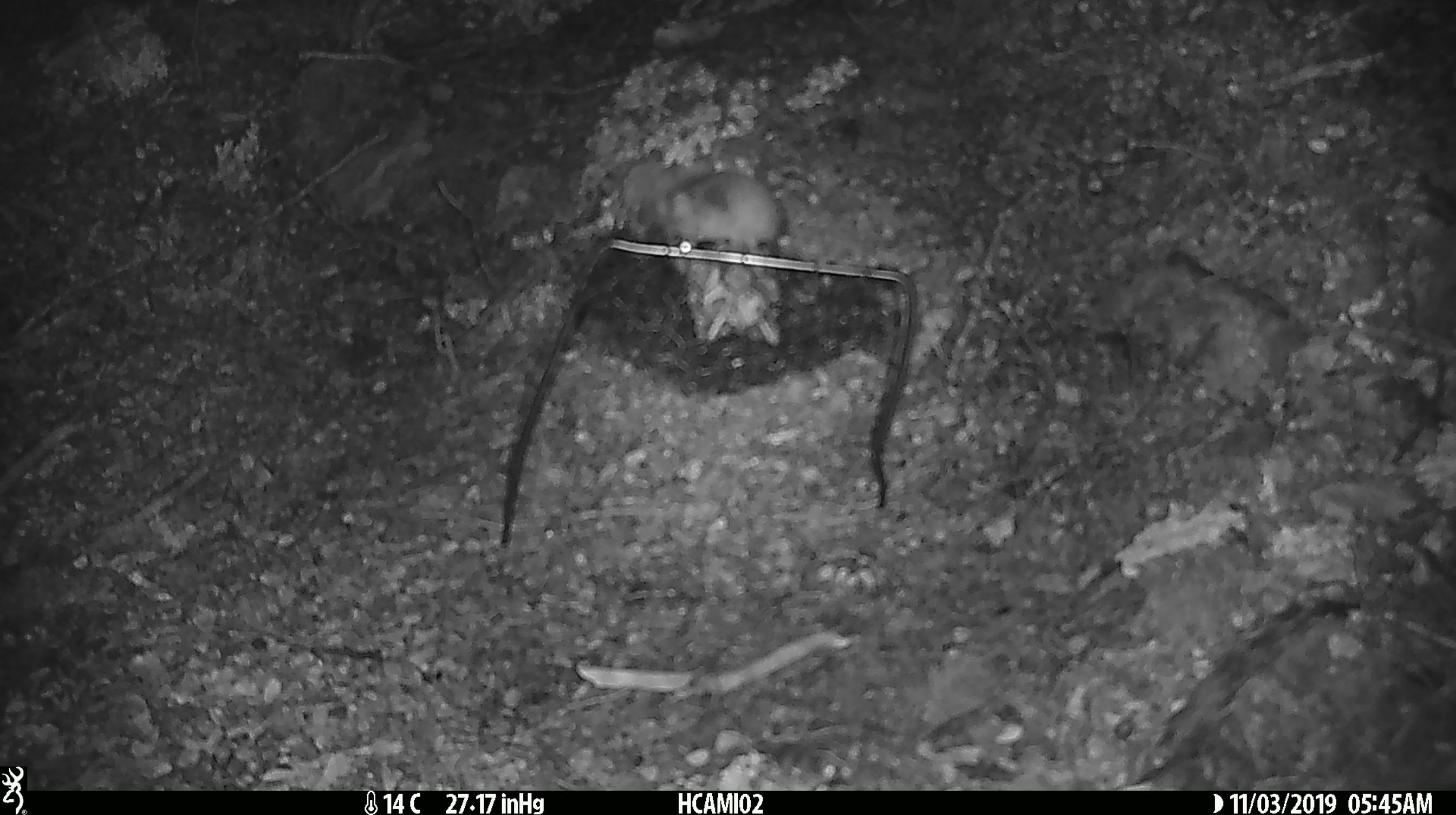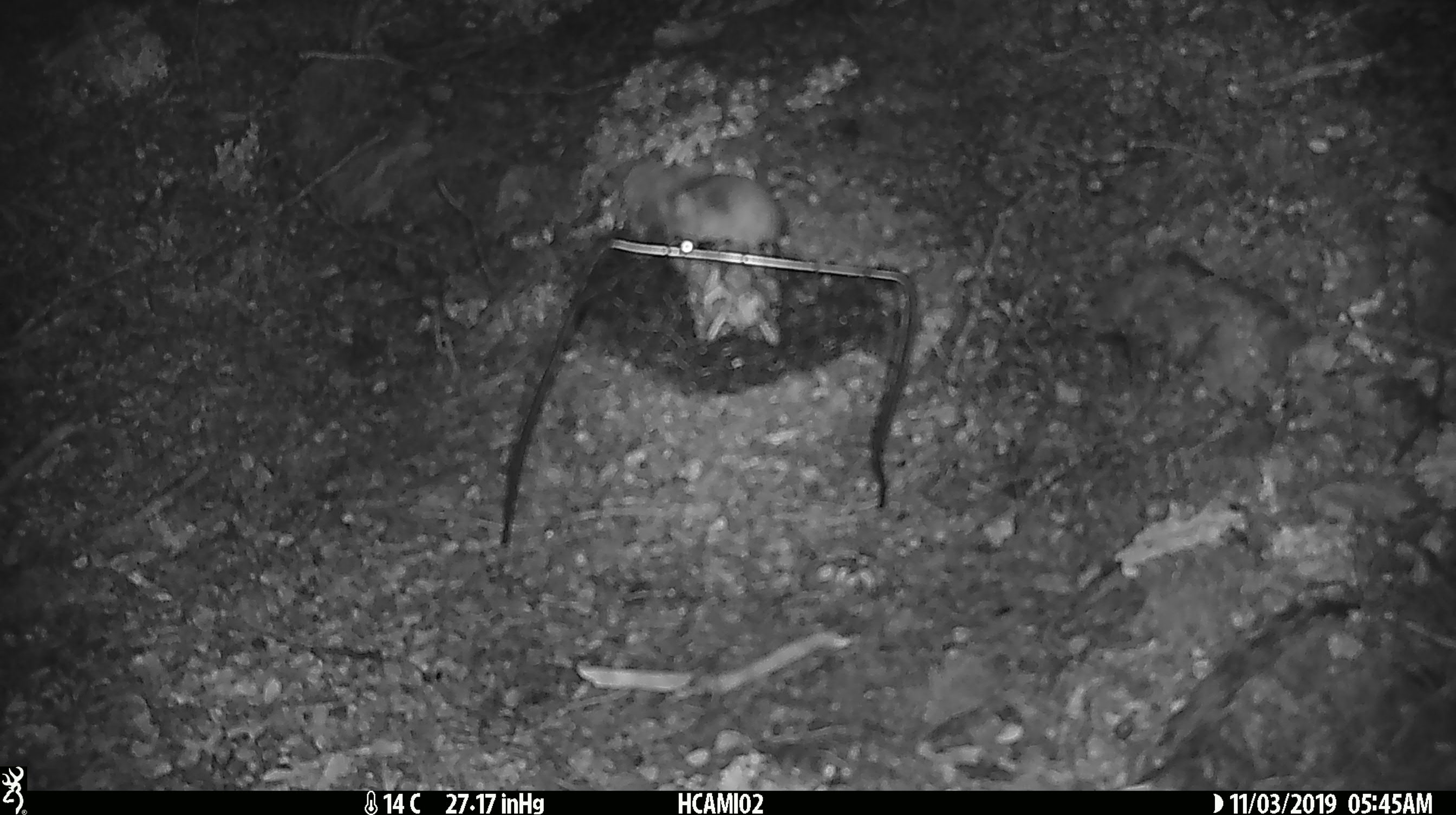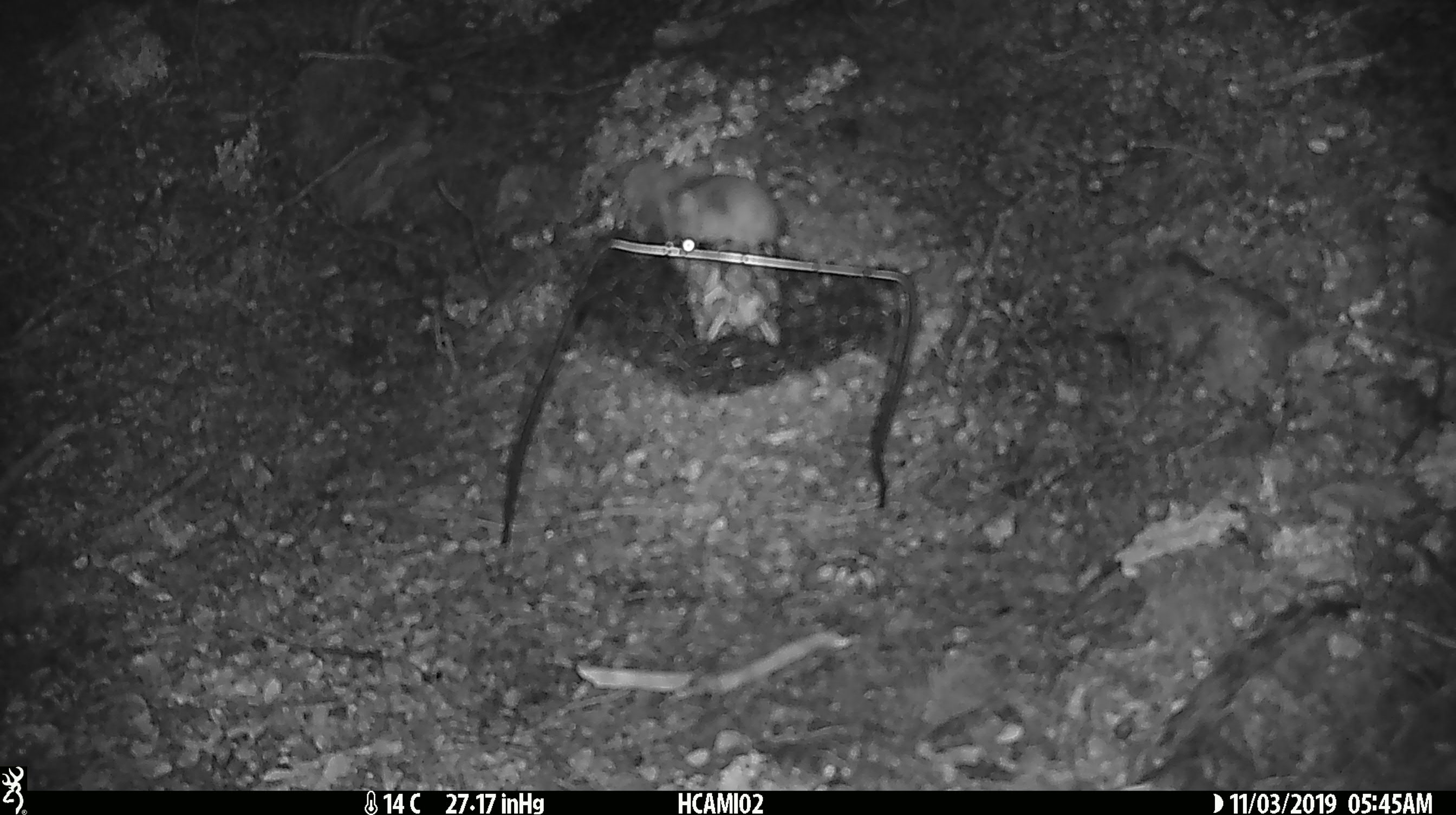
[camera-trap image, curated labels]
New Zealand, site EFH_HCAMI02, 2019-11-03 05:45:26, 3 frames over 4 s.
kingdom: Animalia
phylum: Chordata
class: Mammalia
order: Rodentia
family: Muridae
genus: Mus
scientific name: Mus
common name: mouse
Mouse (Mus).